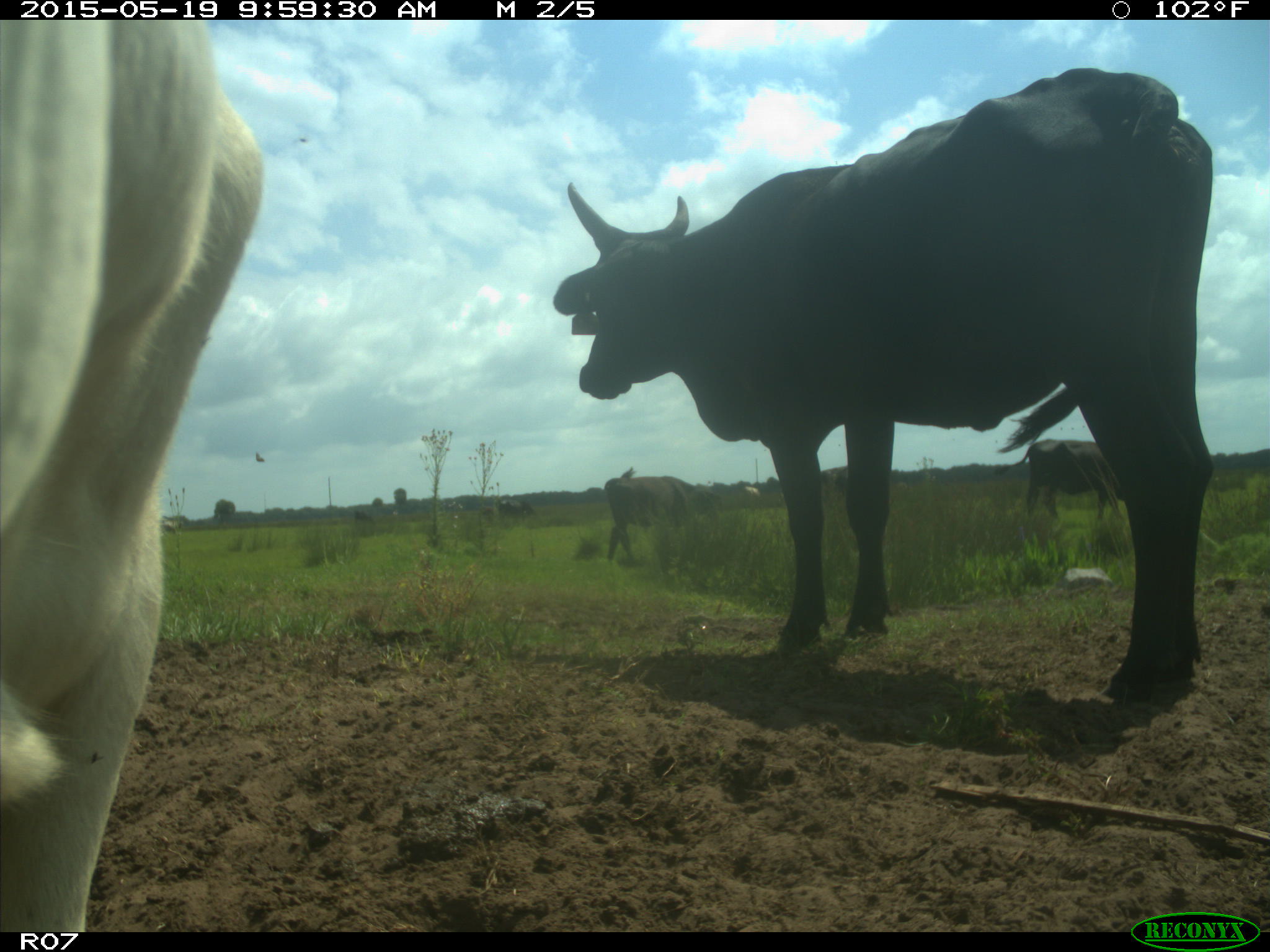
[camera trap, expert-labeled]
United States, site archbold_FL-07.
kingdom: Animalia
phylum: Chordata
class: Mammalia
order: Artiodactyla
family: Bovidae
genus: Bos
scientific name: Bos taurus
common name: domestic cow